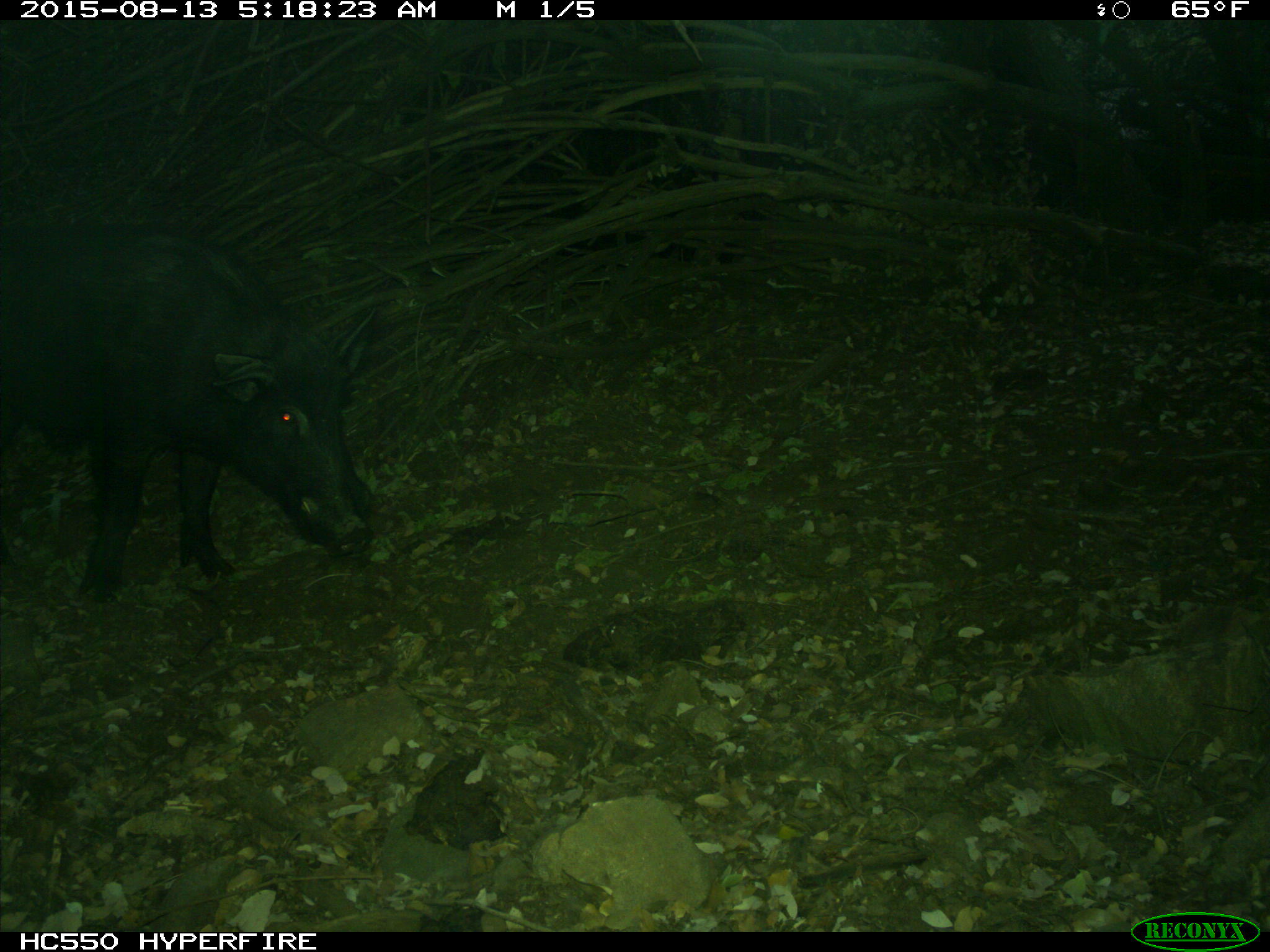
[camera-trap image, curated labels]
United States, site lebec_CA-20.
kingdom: Animalia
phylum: Chordata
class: Mammalia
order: Artiodactyla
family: Suidae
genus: Sus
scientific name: Sus scrofa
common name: wild boar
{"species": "Sus scrofa (wild boar)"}